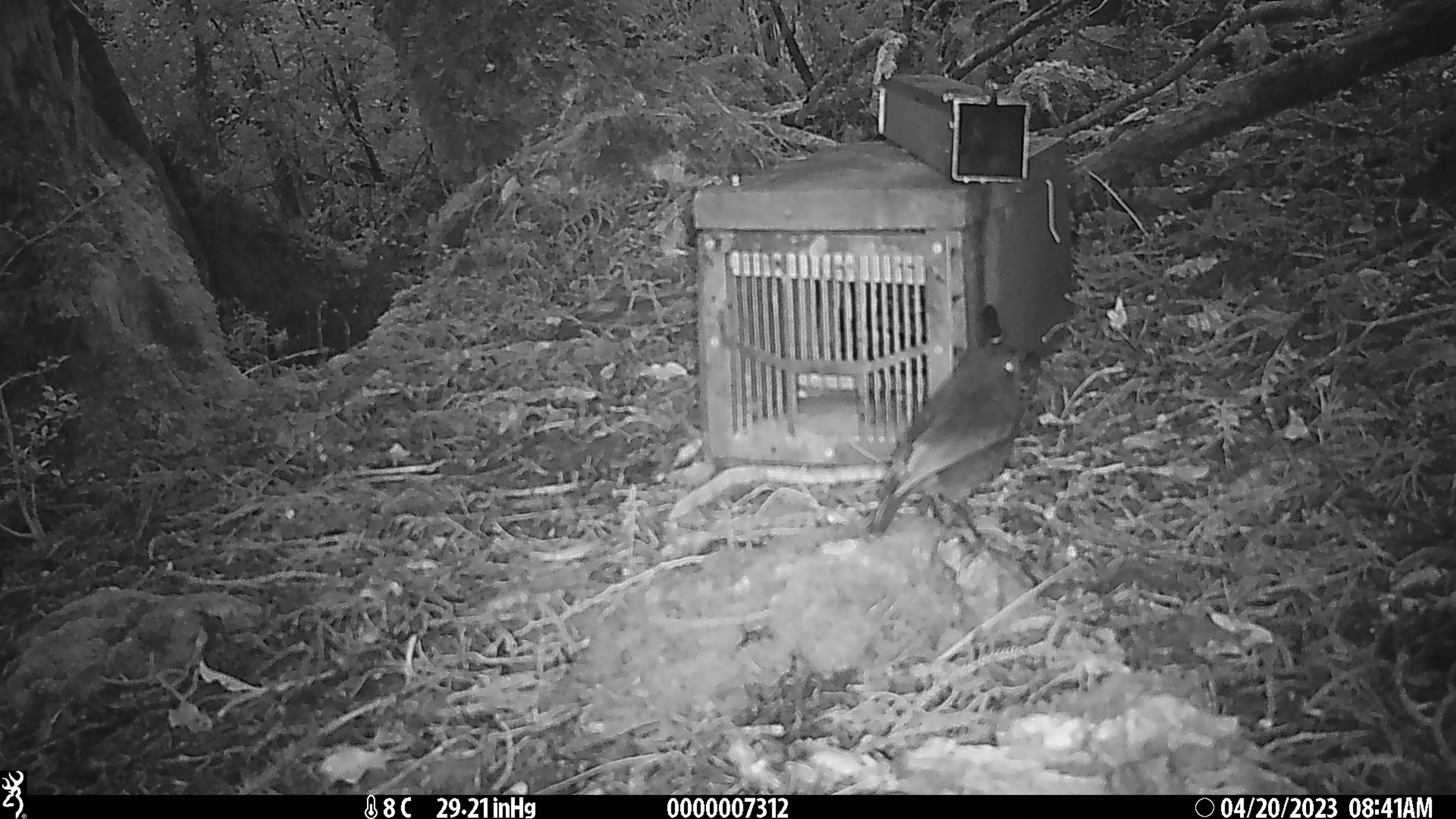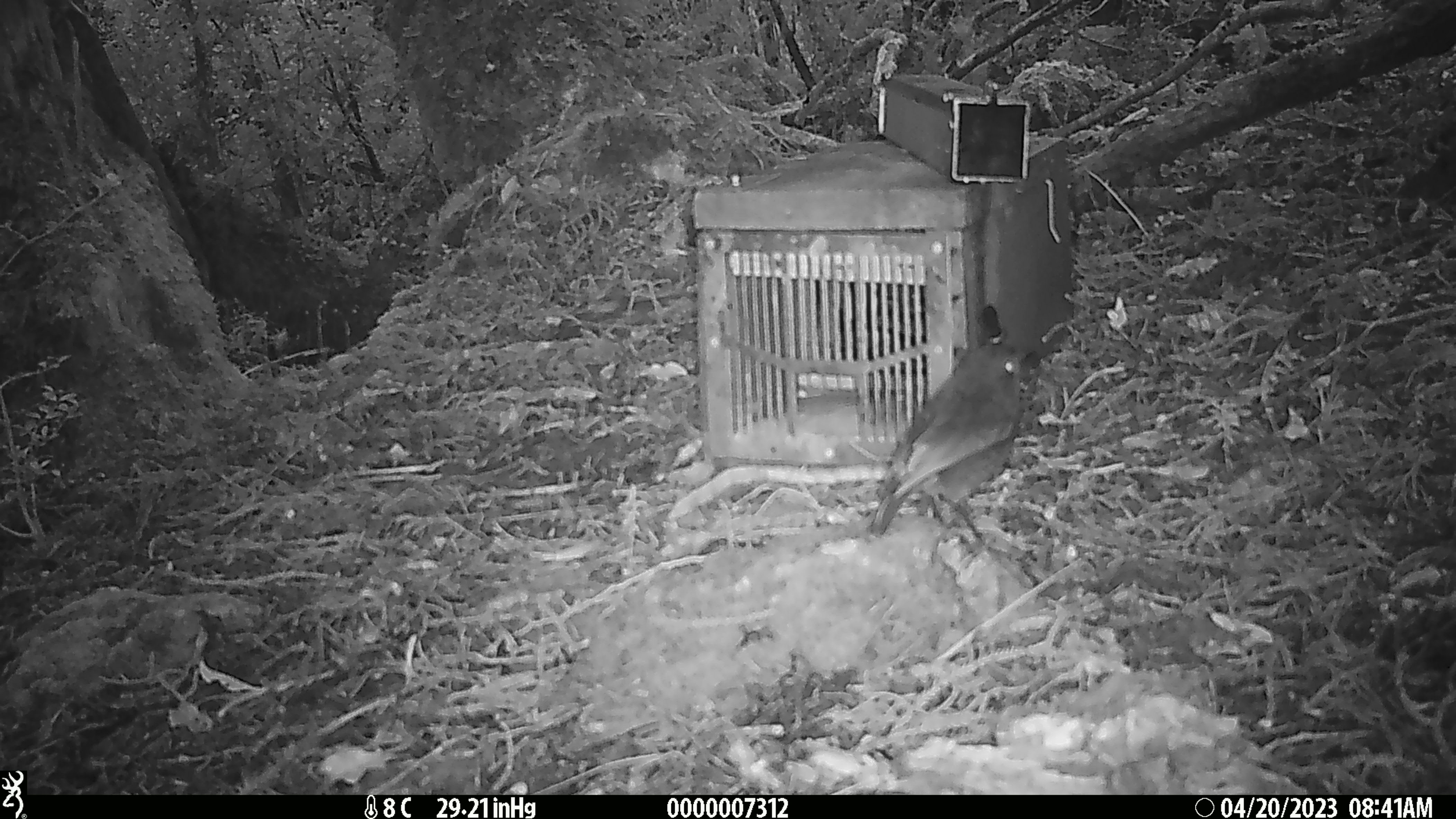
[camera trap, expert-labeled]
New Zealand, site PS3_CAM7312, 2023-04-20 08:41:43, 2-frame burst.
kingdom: Animalia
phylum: Chordata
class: Aves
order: Passeriformes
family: Petroicidae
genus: Petroica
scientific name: Petroica australis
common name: new zealand robin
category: robin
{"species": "robin (new zealand robin) (Petroica australis)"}